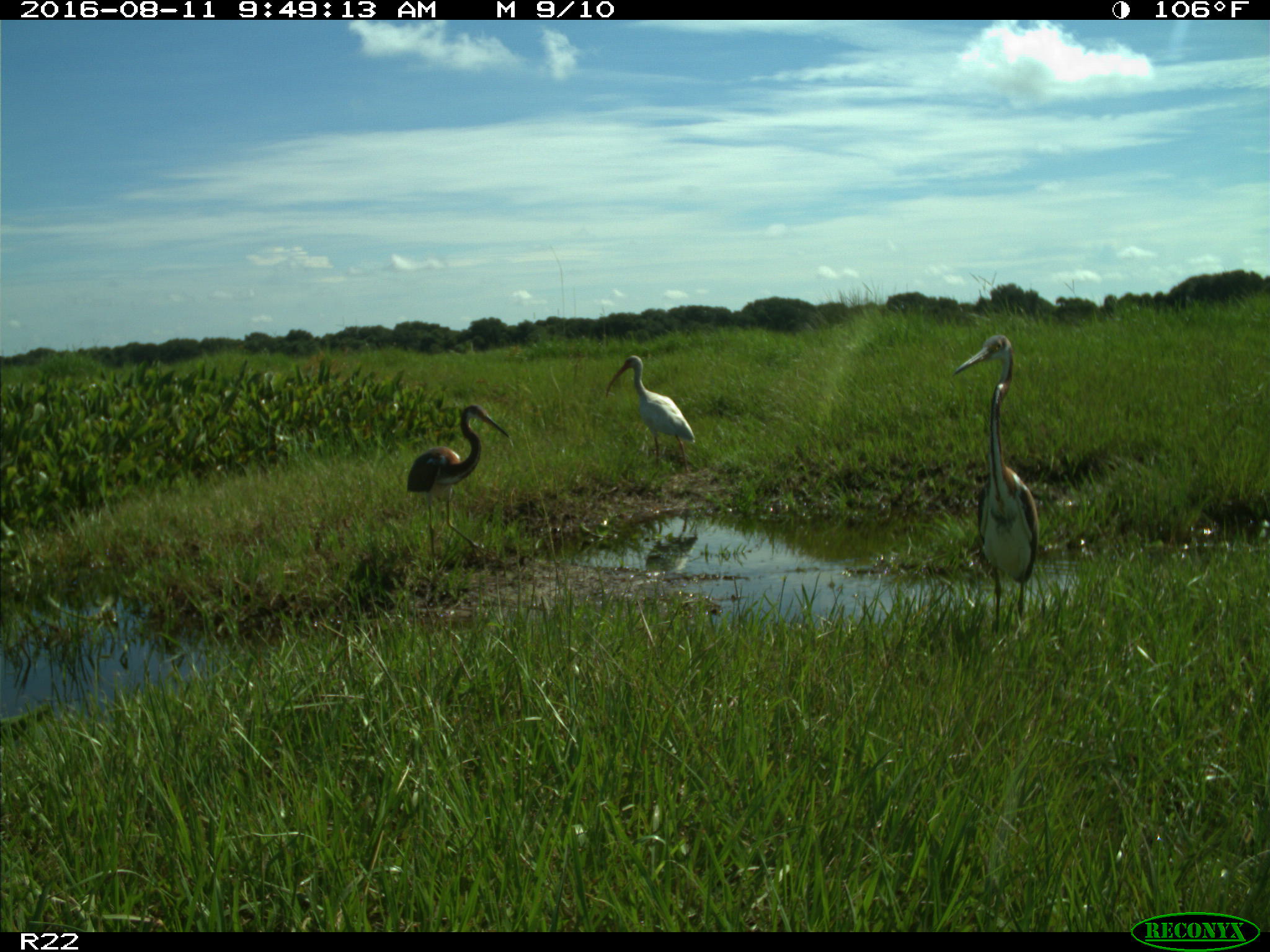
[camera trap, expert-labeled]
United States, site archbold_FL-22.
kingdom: Animalia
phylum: Chordata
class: Aves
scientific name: Aves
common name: birds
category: unidentified bird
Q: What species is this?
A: Unidentified bird (birds) (Aves).